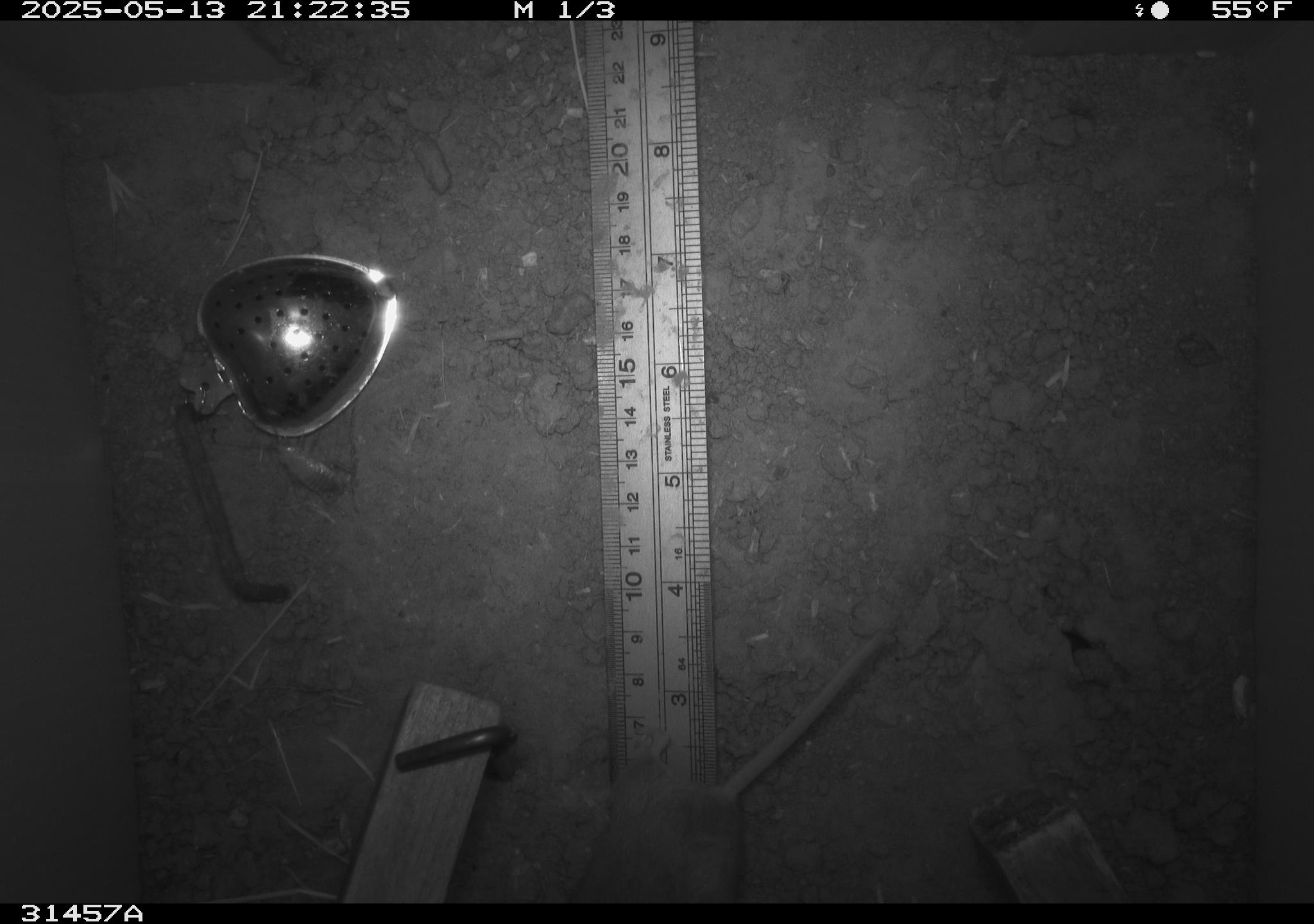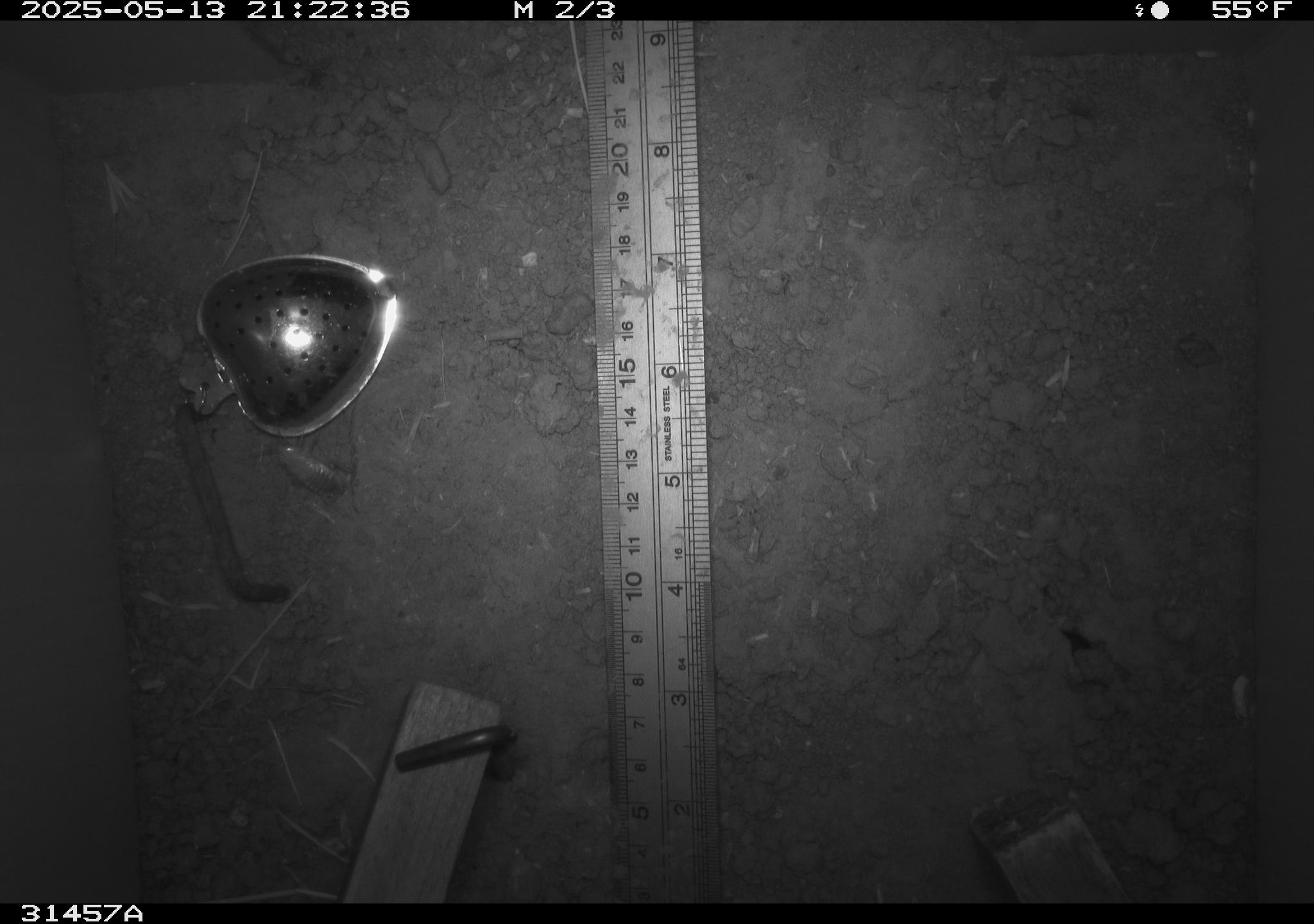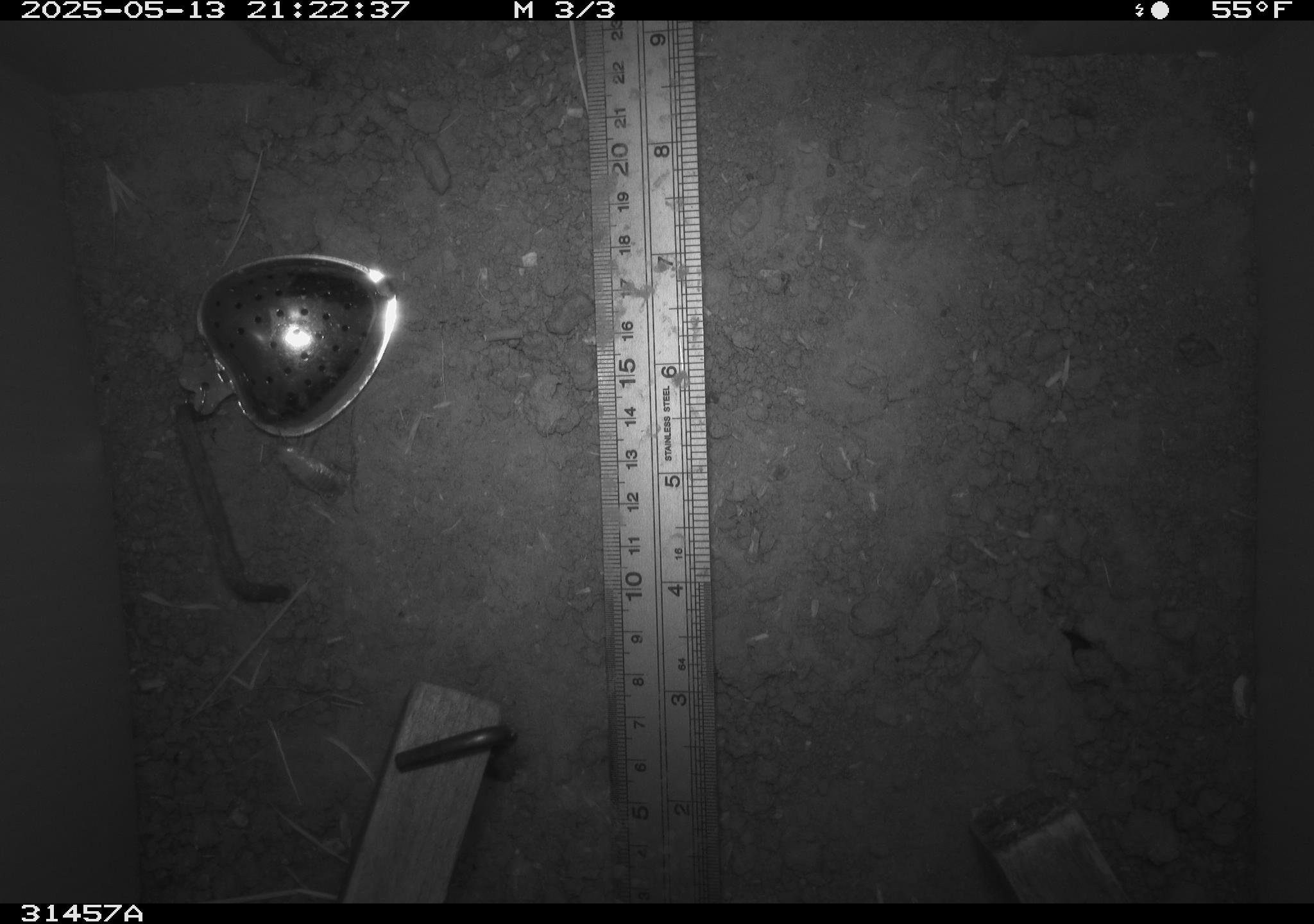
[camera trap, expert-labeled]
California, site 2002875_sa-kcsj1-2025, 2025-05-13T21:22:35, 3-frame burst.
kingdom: Animalia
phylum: Chordata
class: Mammalia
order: Rodentia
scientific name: Rodentia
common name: rodent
Rodent (Rodentia).